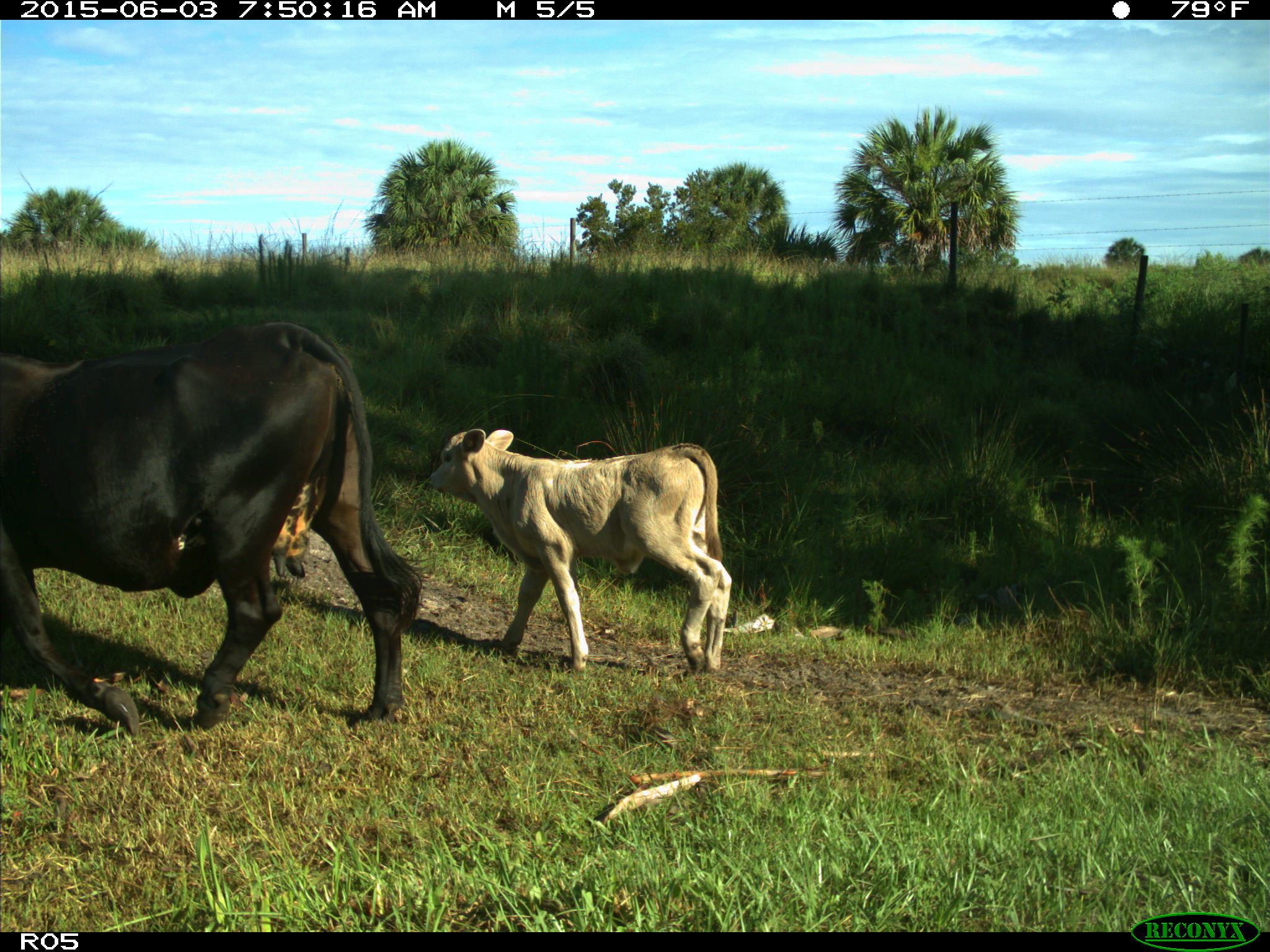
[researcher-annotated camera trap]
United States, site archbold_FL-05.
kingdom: Animalia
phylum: Chordata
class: Mammalia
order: Artiodactyla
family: Bovidae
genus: Bos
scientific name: Bos taurus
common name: domestic cow